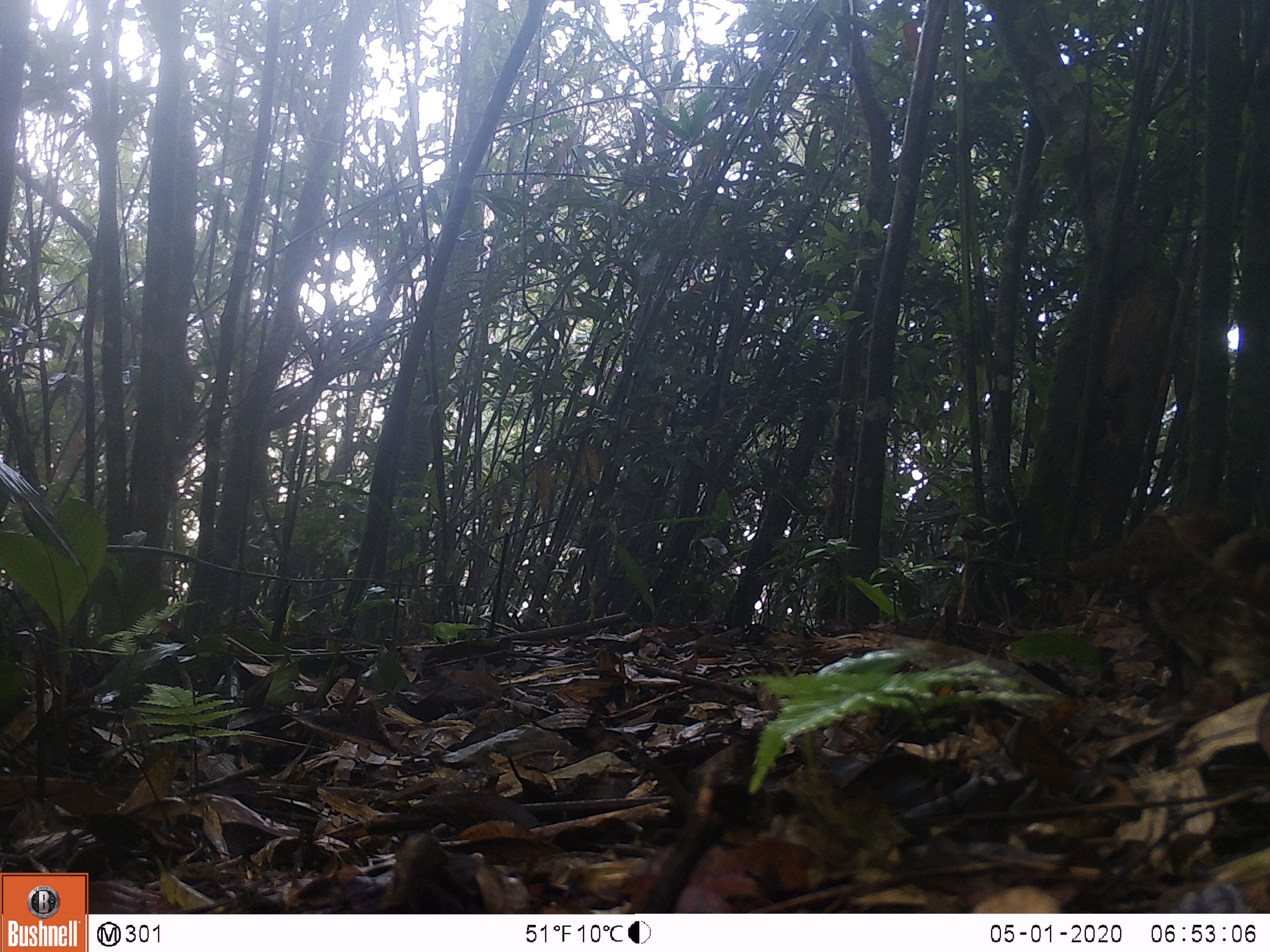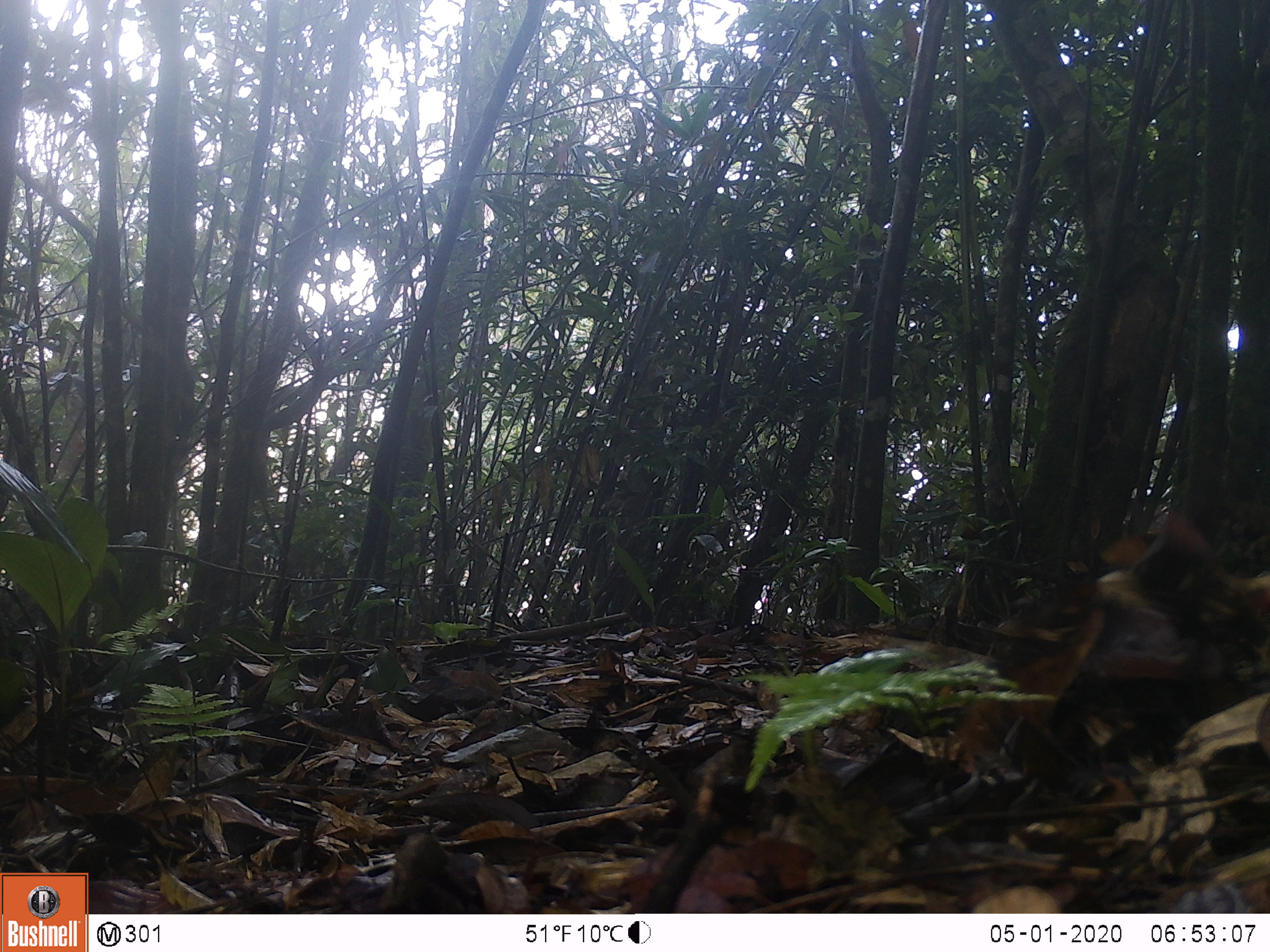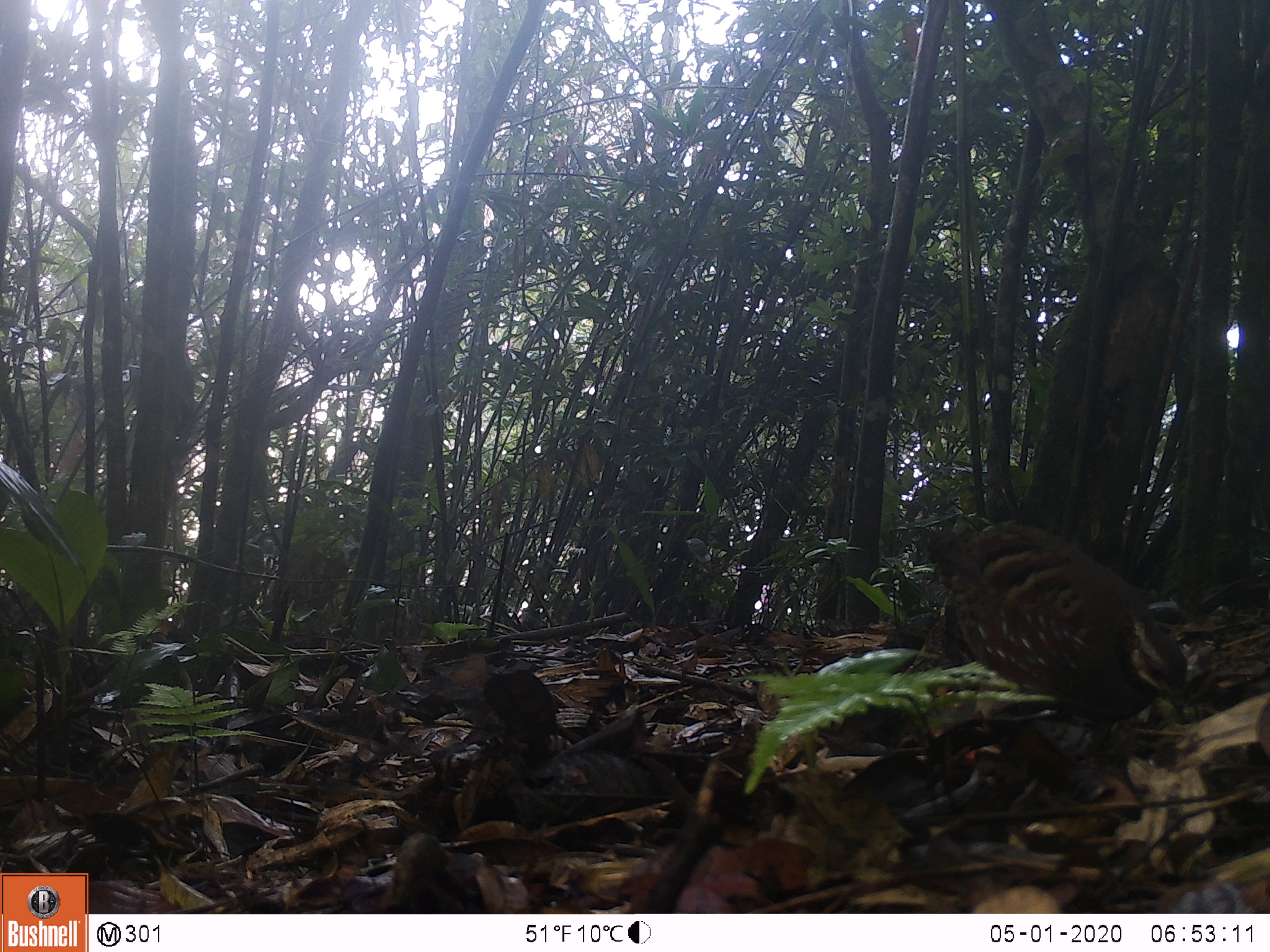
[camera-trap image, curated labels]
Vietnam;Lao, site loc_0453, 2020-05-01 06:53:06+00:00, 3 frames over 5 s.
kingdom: Animalia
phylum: Chordata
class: Aves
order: Galliformes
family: Phasianidae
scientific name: Phasianidae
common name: partridge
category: unidentified partridge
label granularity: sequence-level